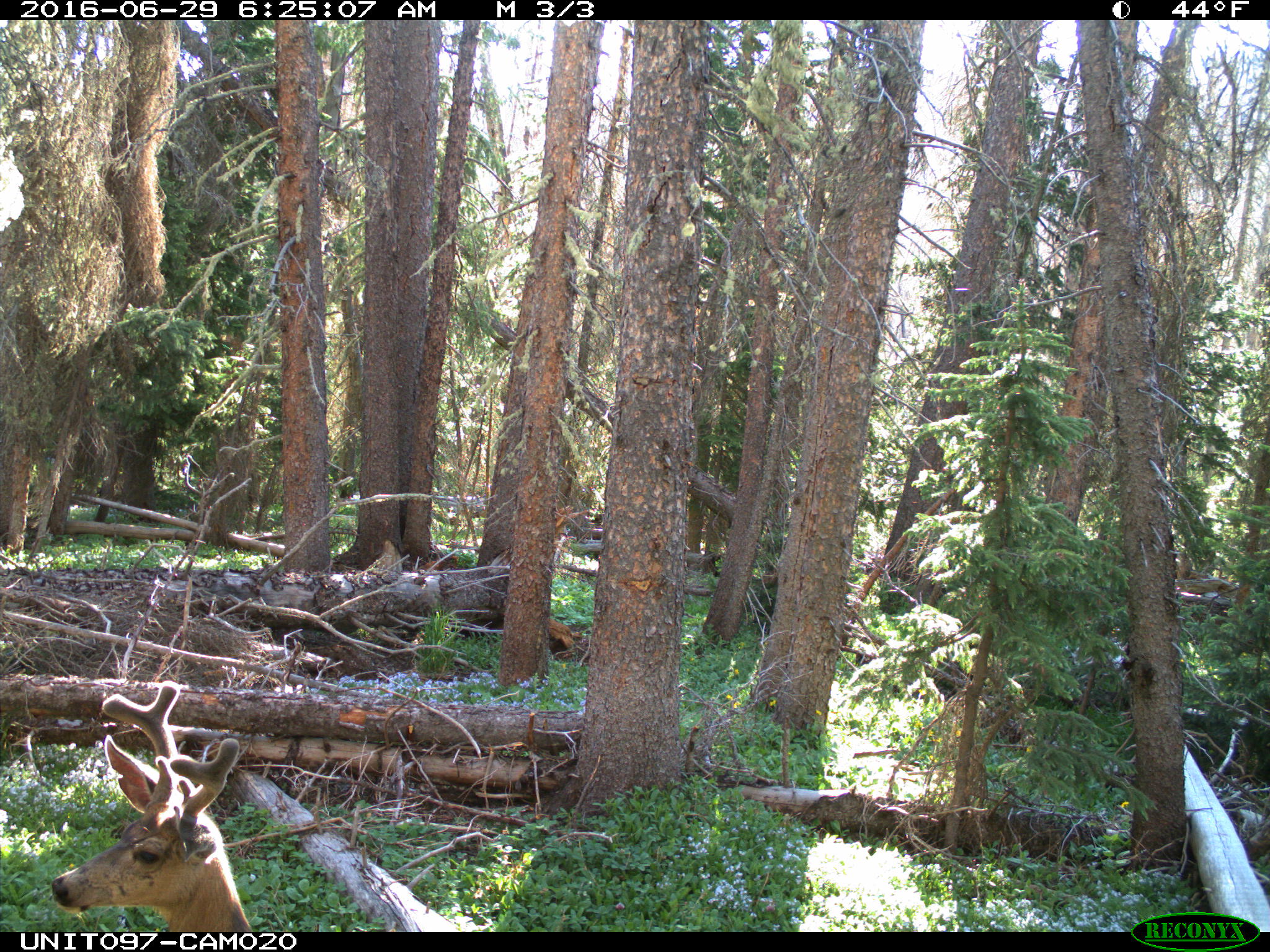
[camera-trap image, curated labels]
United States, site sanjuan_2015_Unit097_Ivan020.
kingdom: Animalia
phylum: Chordata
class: Mammalia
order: Artiodactyla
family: Cervidae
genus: Odocoileus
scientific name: Odocoileus hemionus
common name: mule deer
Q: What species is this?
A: Odocoileus hemionus (mule deer).